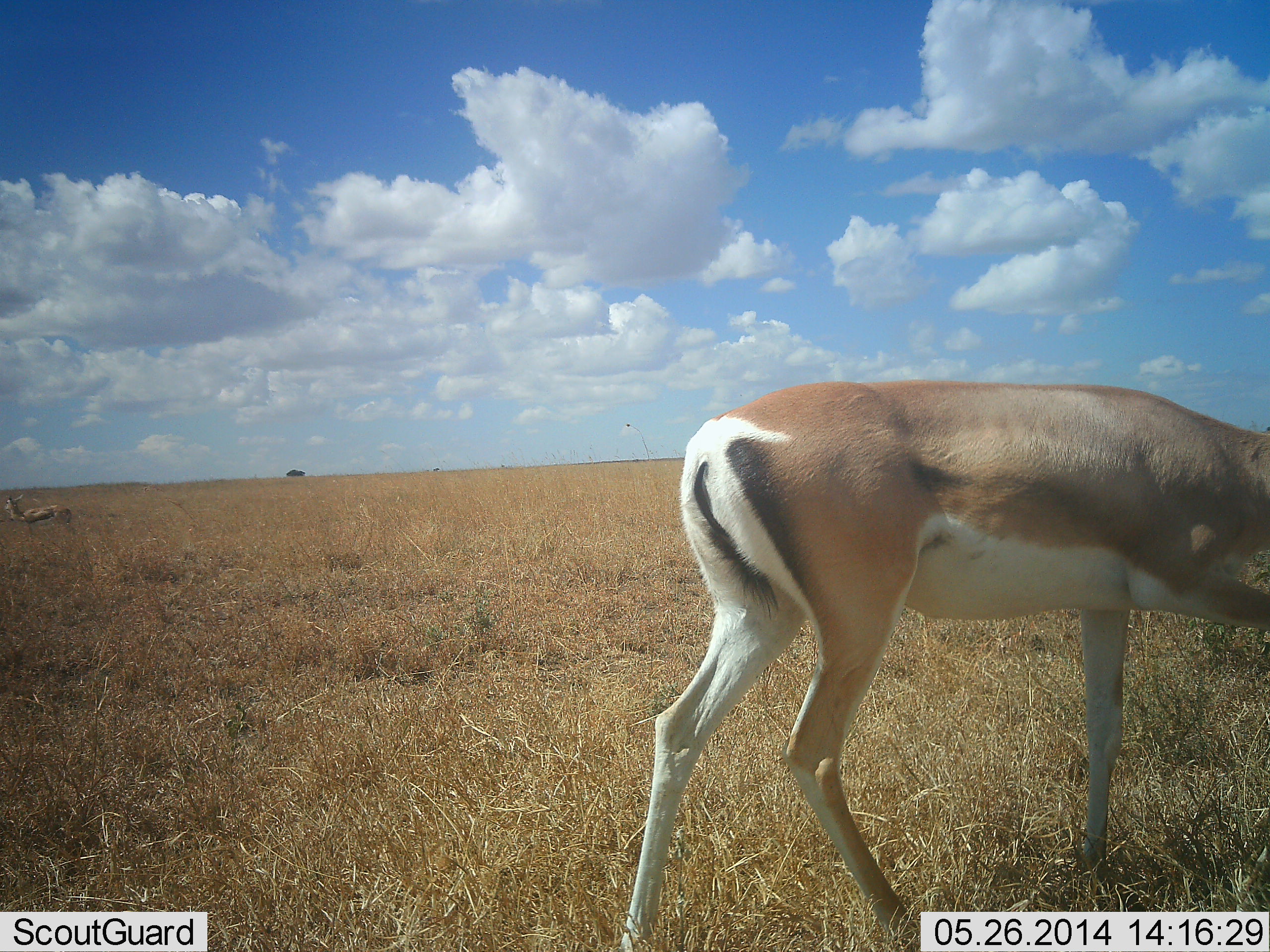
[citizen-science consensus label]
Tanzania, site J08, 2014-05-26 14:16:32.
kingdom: Animalia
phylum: Chordata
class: Mammalia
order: Artiodactyla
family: Bovidae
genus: Nanger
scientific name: Nanger granti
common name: grant's gazelle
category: gazellegrants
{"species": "gazellegrants (grant's gazelle) (Nanger granti)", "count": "1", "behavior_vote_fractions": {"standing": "64%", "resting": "0%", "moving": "18%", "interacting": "0%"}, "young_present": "0%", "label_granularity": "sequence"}